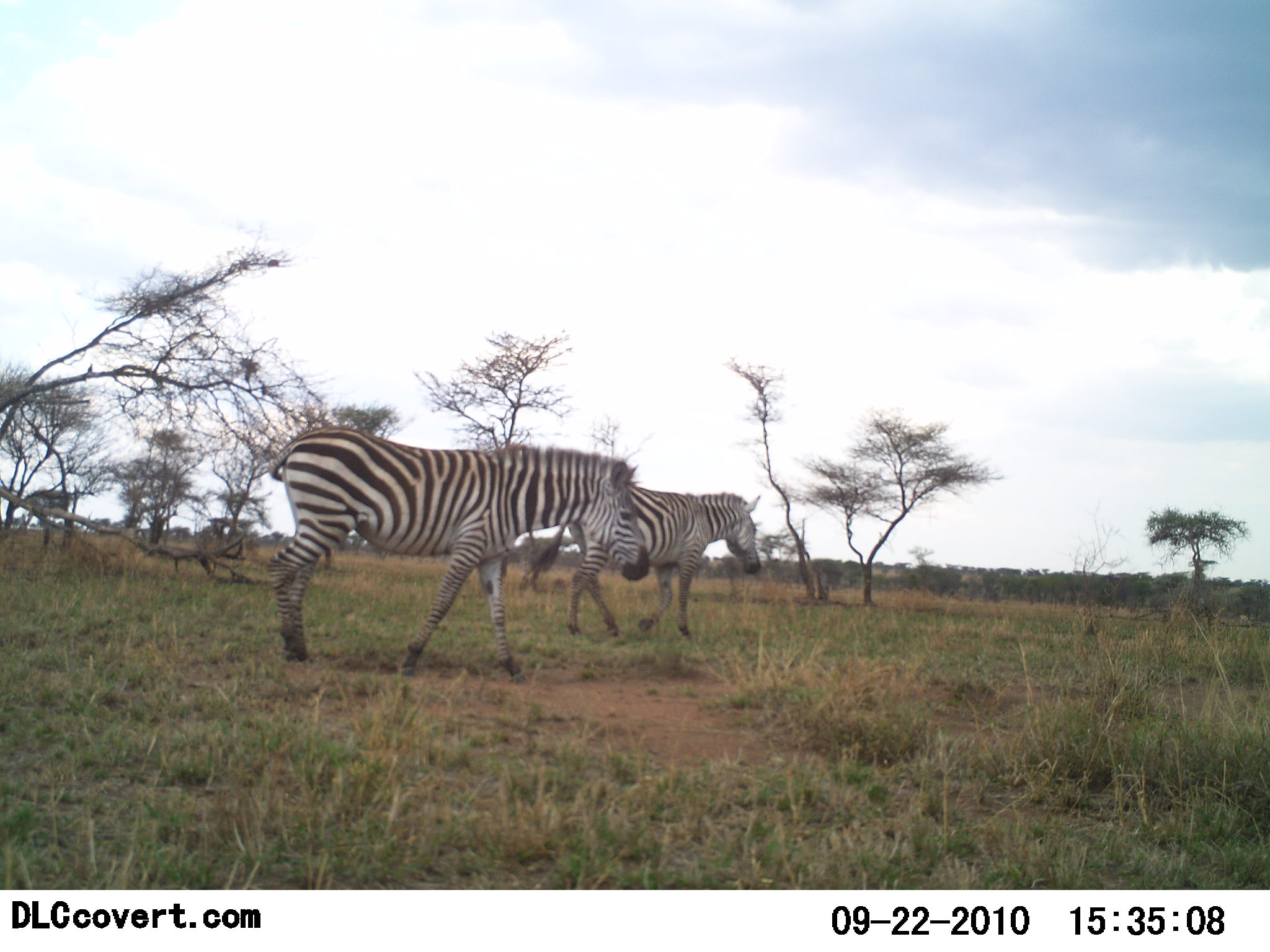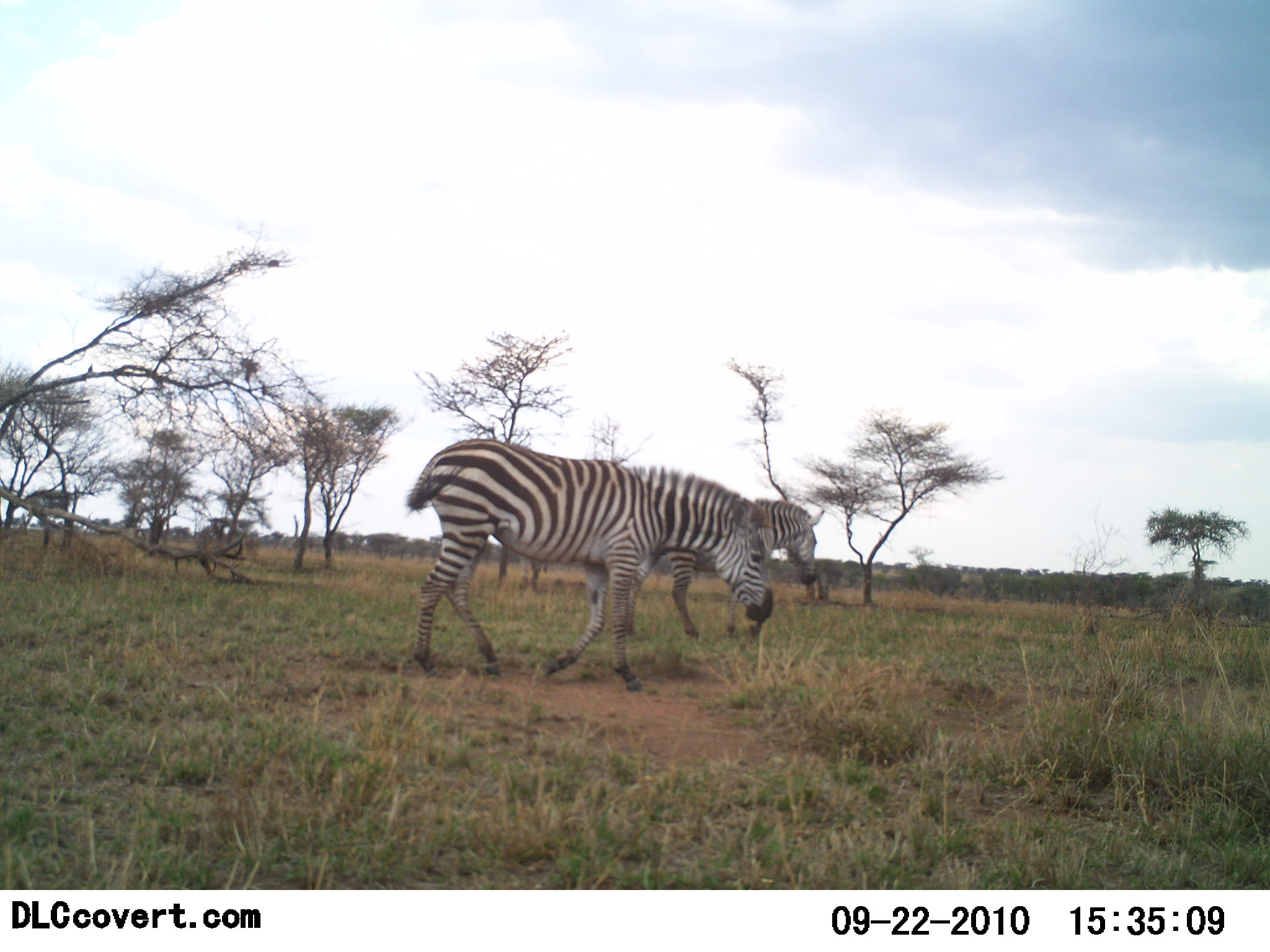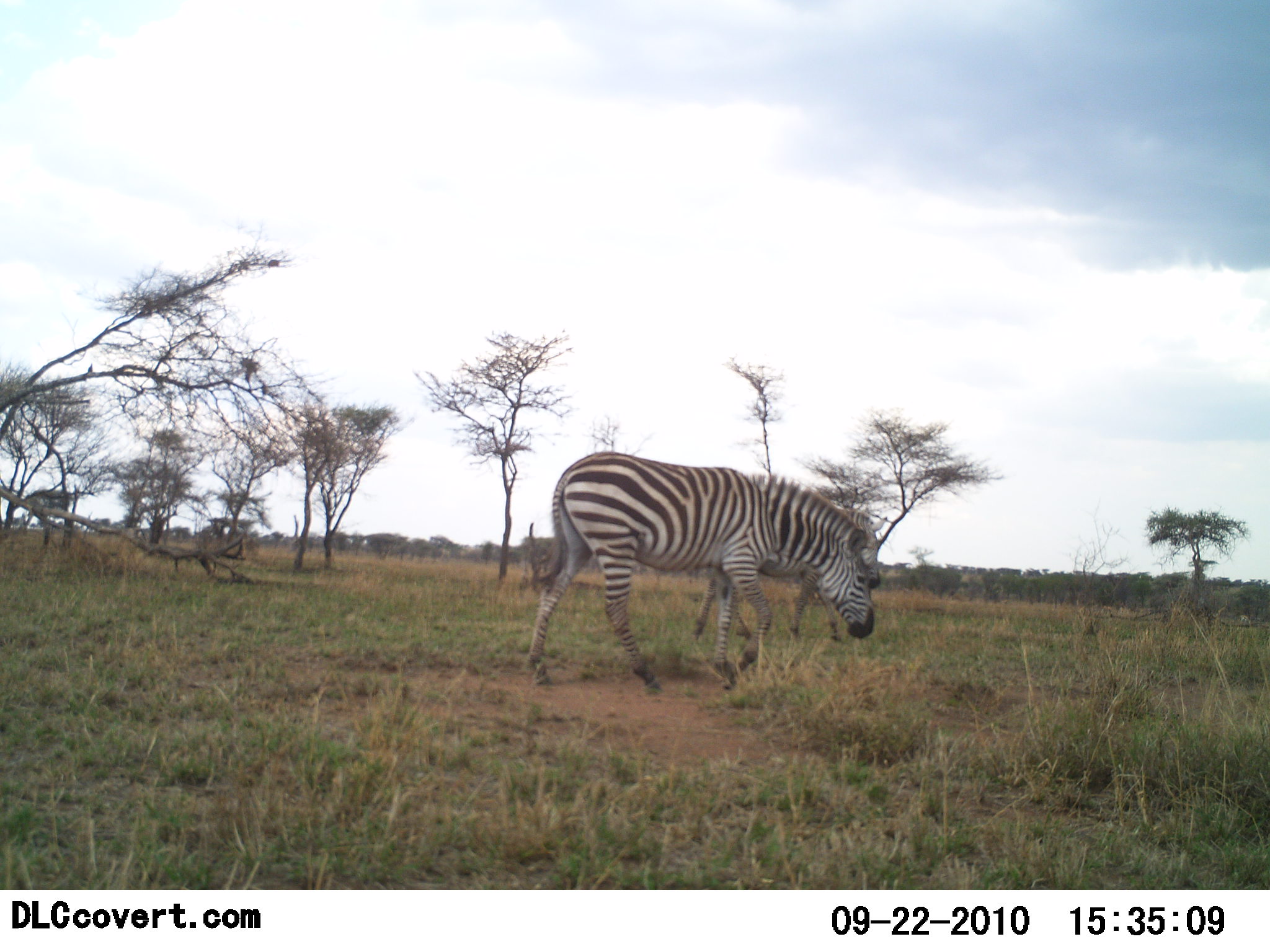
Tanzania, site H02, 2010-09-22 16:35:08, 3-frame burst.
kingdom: Animalia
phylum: Chordata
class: Mammalia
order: Perissodactyla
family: Equidae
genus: Equus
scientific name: Equus quagga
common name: plains zebra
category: zebra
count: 2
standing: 0%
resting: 0%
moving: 100%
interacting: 0%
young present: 0%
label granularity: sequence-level